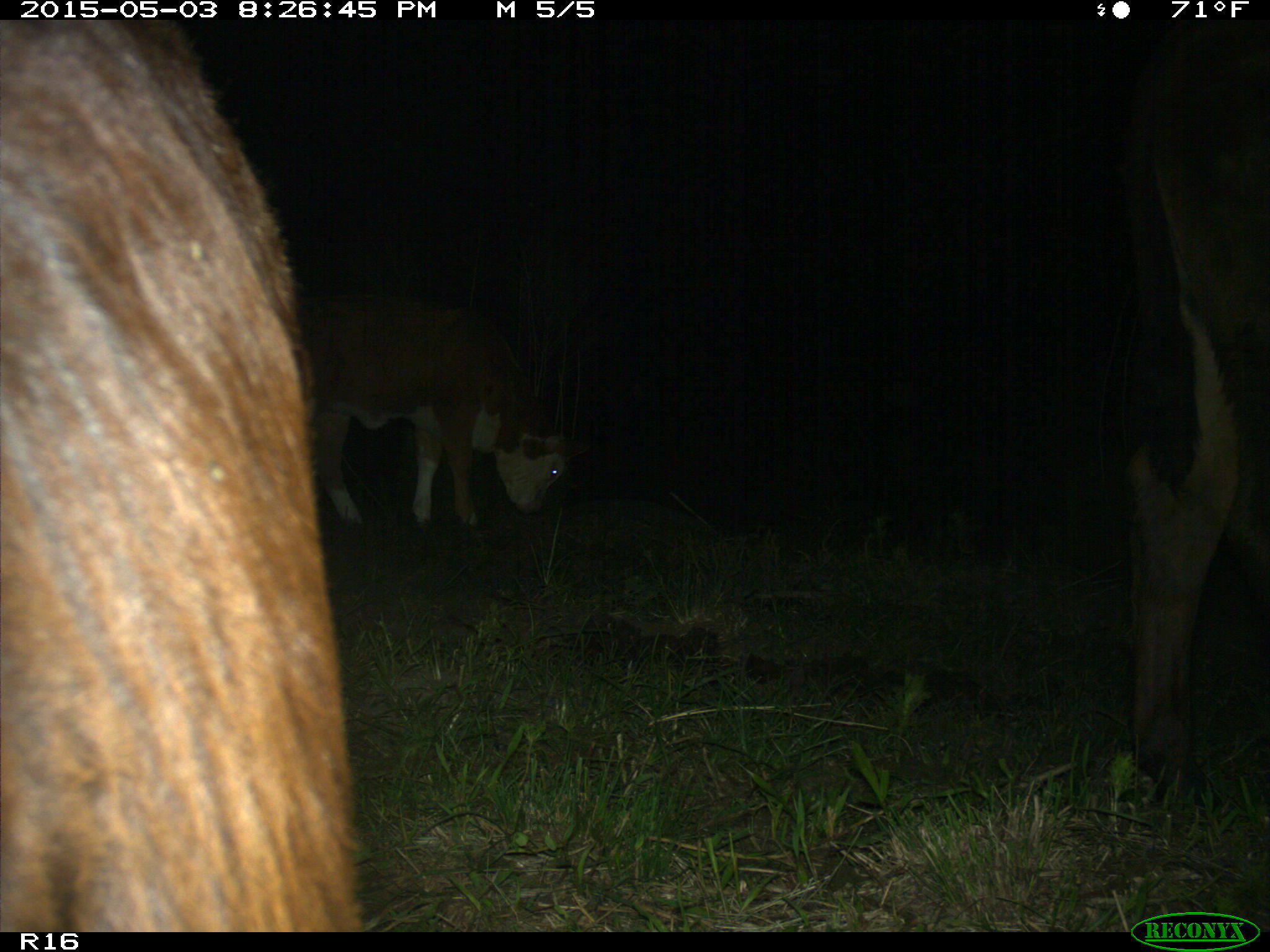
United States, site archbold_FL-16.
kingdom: Animalia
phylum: Chordata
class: Mammalia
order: Artiodactyla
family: Bovidae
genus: Bos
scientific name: Bos taurus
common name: domestic cow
Bos taurus (domestic cow).